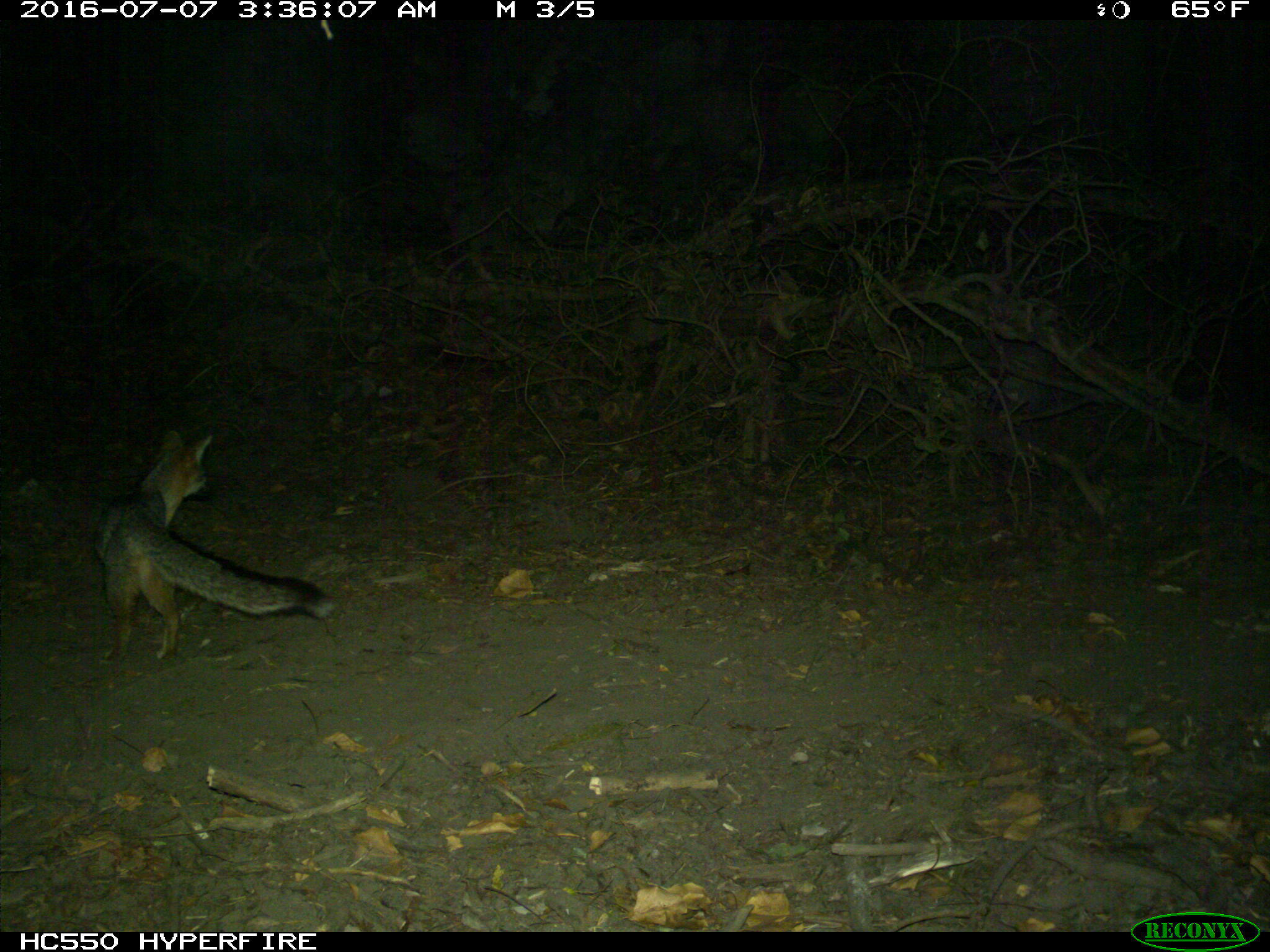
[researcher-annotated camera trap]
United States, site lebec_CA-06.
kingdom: Animalia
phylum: Chordata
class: Mammalia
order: Carnivora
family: Canidae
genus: Urocyon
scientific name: Urocyon cinereoargenteus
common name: gray fox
Urocyon cinereoargenteus (gray fox).